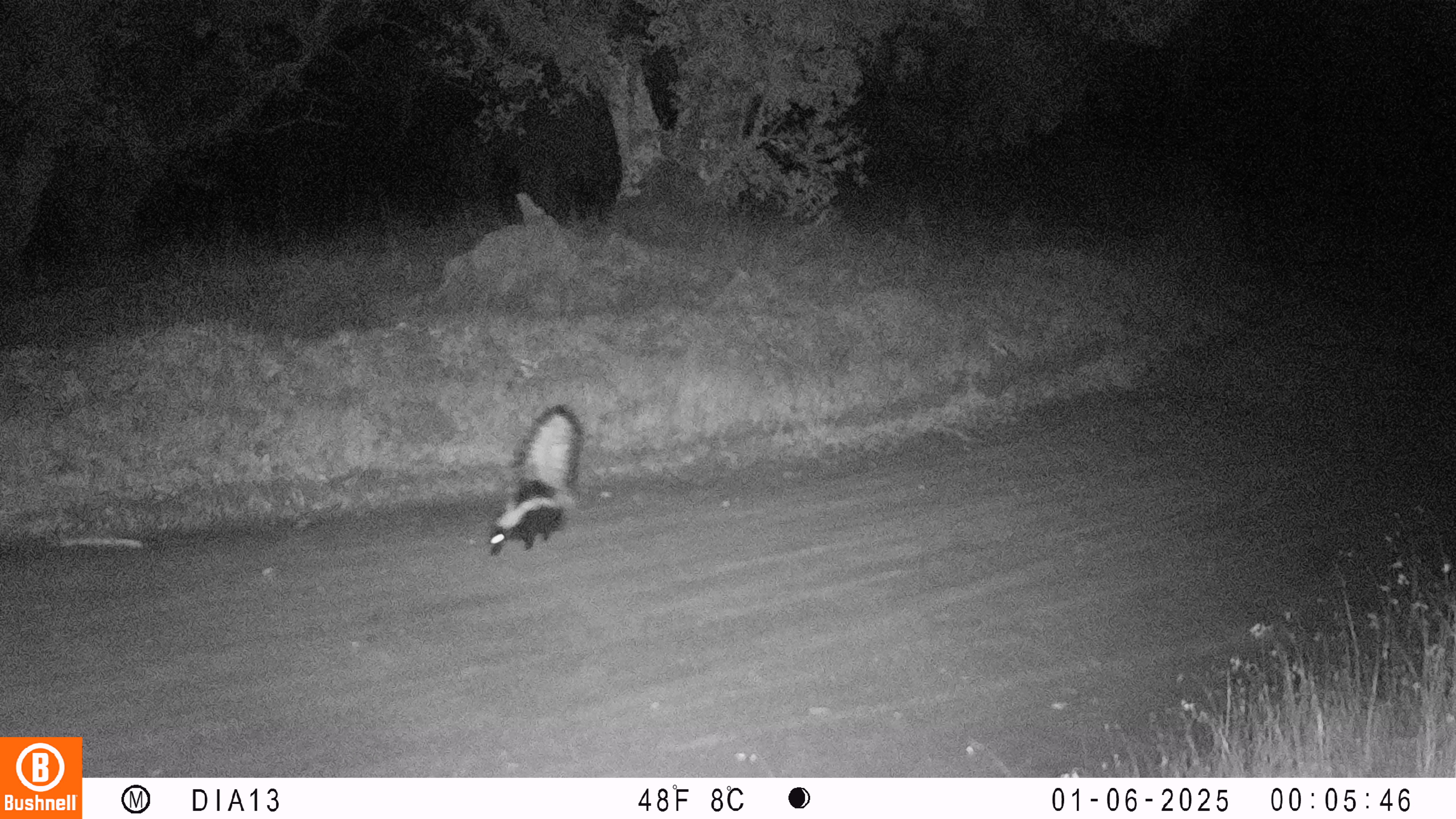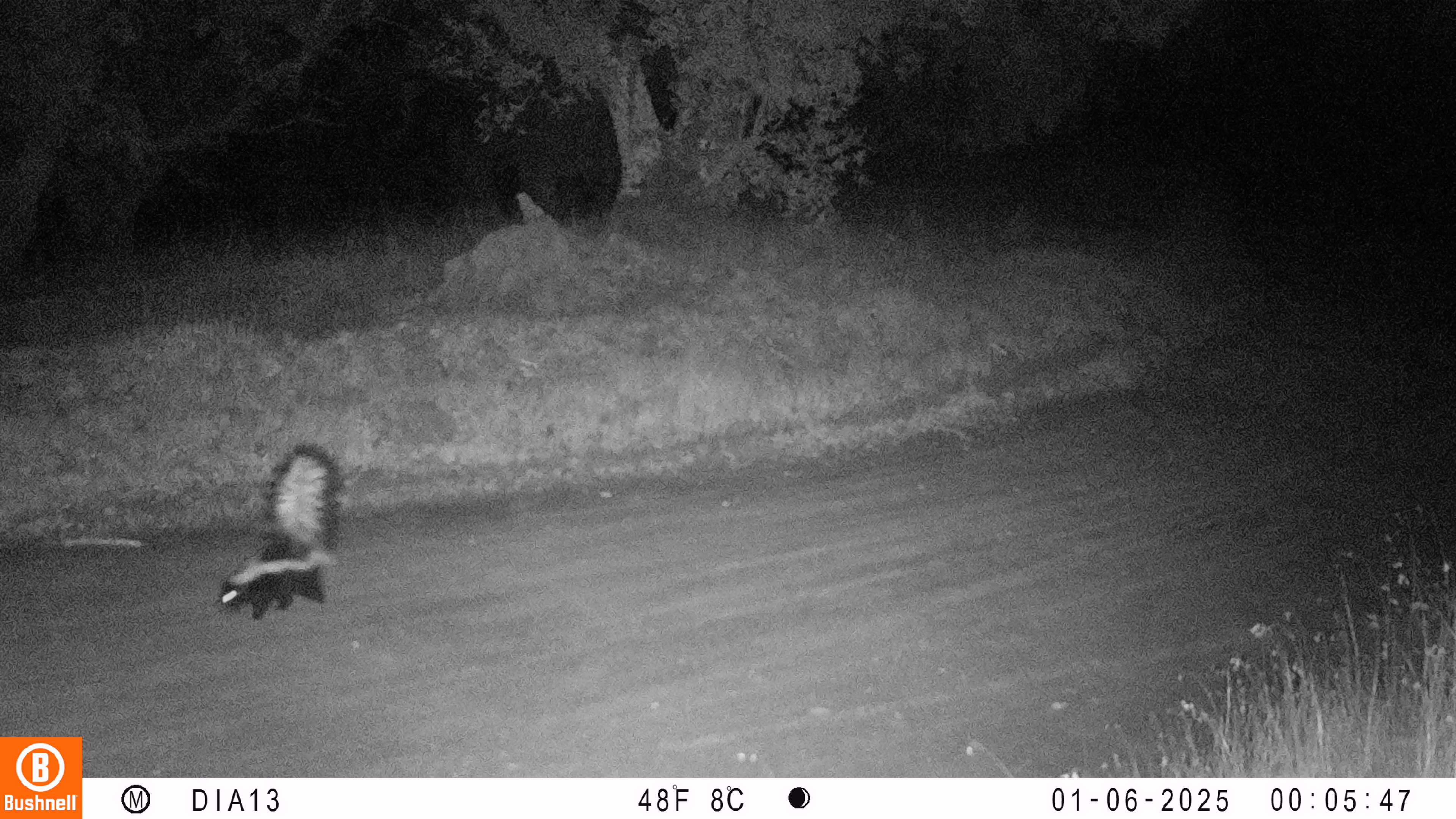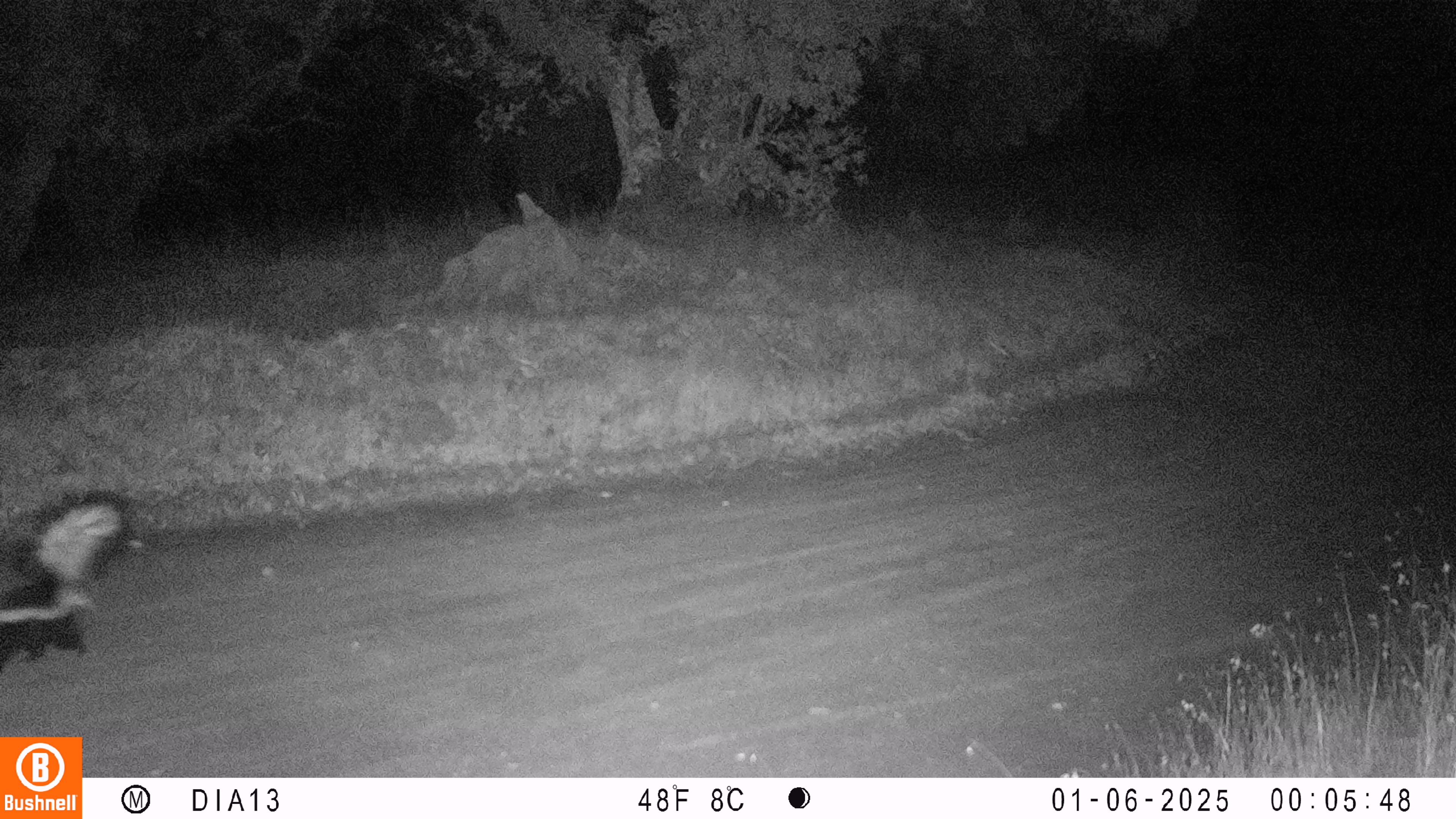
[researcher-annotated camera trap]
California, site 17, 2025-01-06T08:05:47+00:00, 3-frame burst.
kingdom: Animalia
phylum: Chordata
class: Mammalia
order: Carnivora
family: Mephitidae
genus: Mephitis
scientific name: Mephitis mephitis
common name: striped skunk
Striped skunk (Mephitis mephitis).